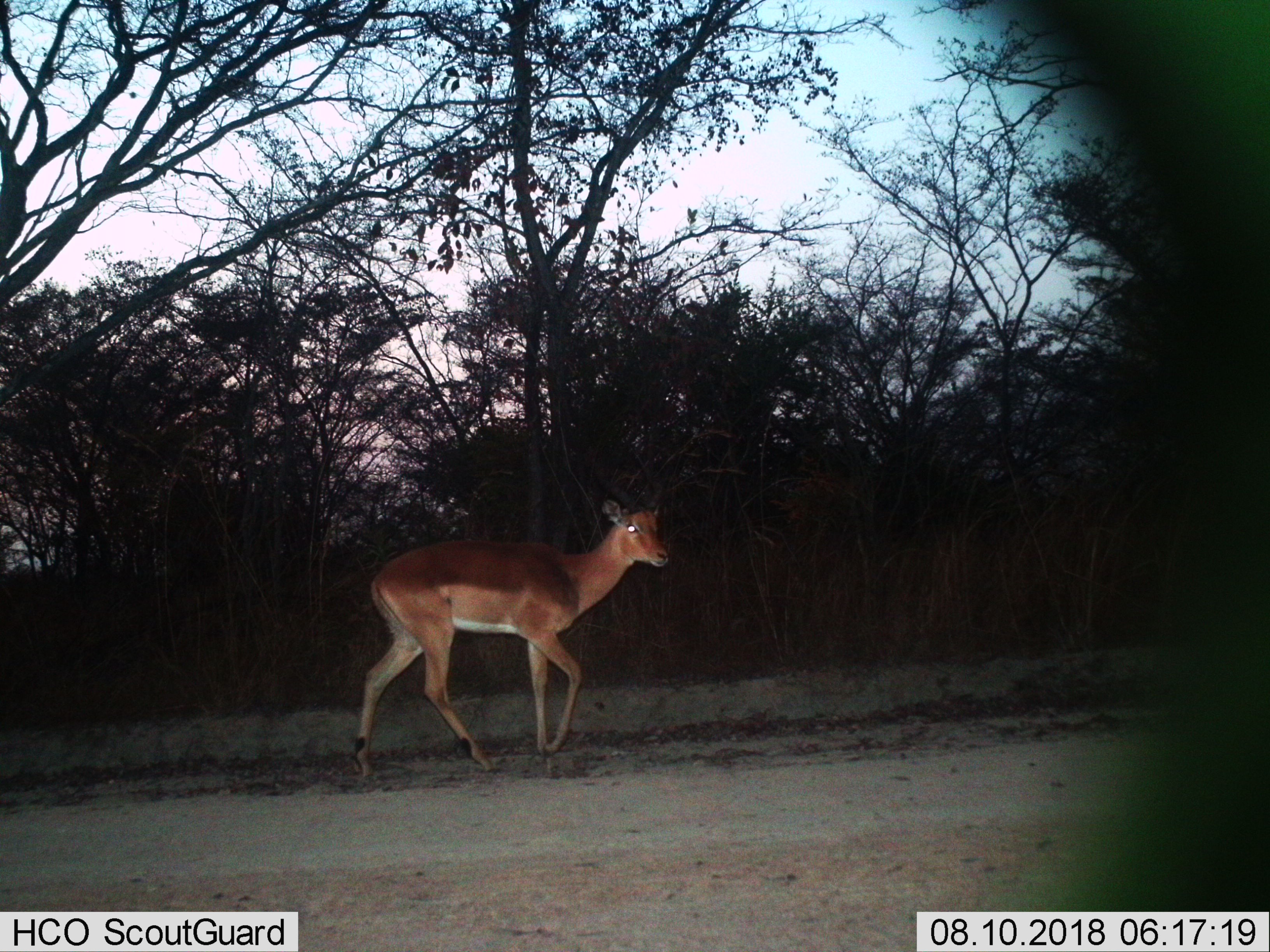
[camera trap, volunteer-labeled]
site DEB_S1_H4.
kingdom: Animalia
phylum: Chordata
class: Mammalia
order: Artiodactyla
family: Bovidae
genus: Aepyceros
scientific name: Aepyceros melampus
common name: impala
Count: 1.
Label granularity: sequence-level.